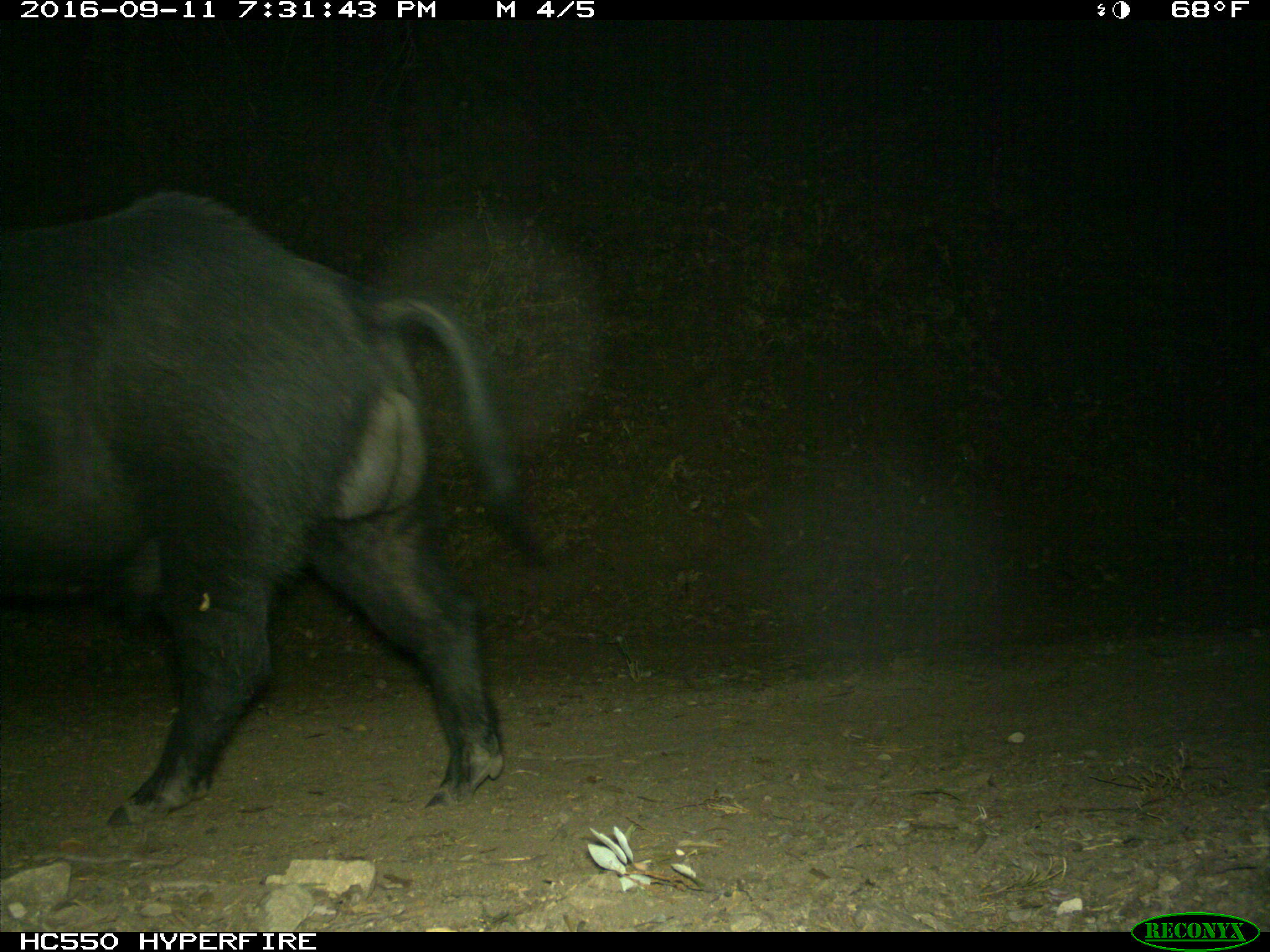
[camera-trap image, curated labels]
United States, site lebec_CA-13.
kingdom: Animalia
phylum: Chordata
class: Mammalia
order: Artiodactyla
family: Suidae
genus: Sus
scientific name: Sus scrofa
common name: wild boar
Sus scrofa (wild boar).